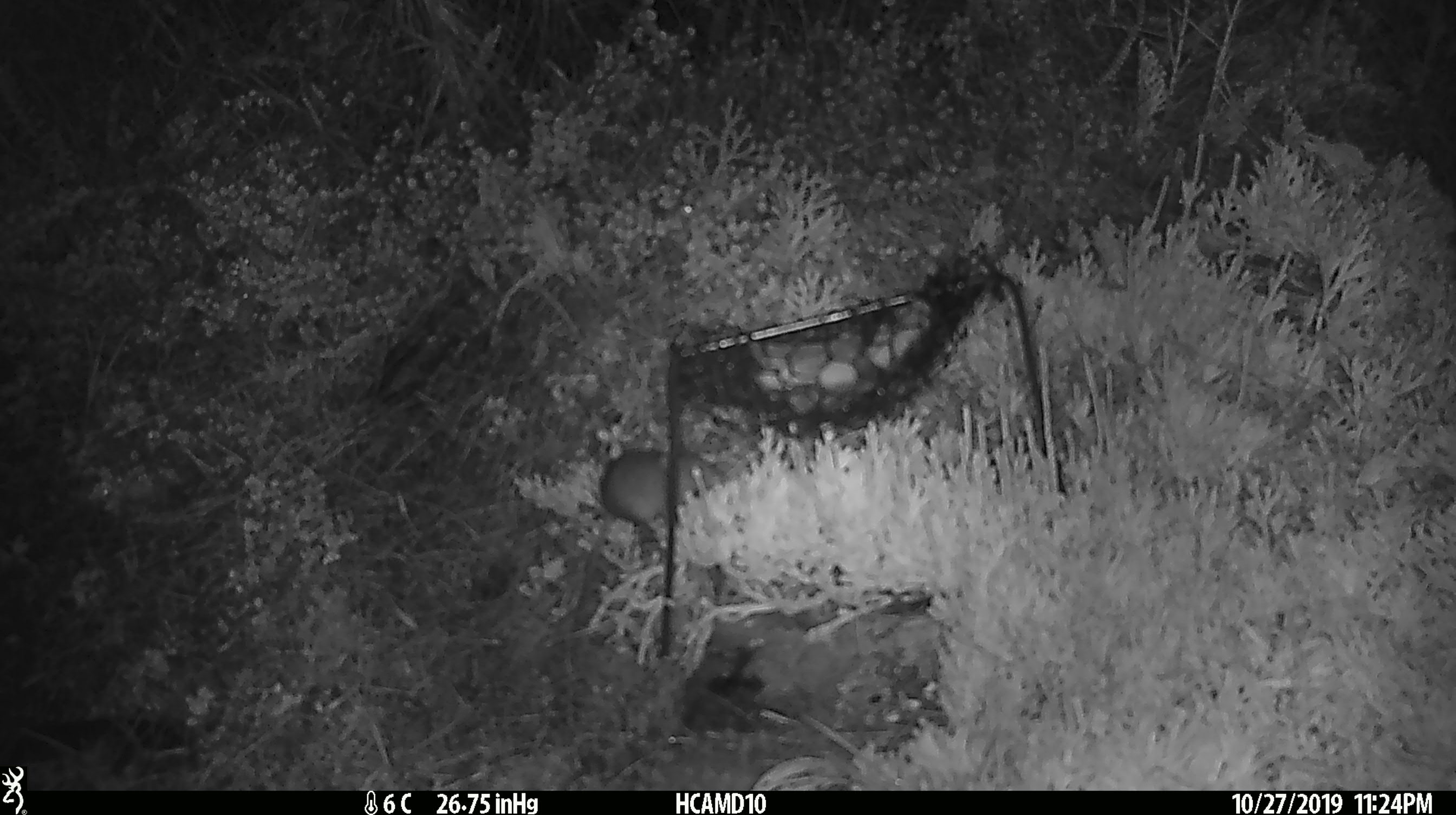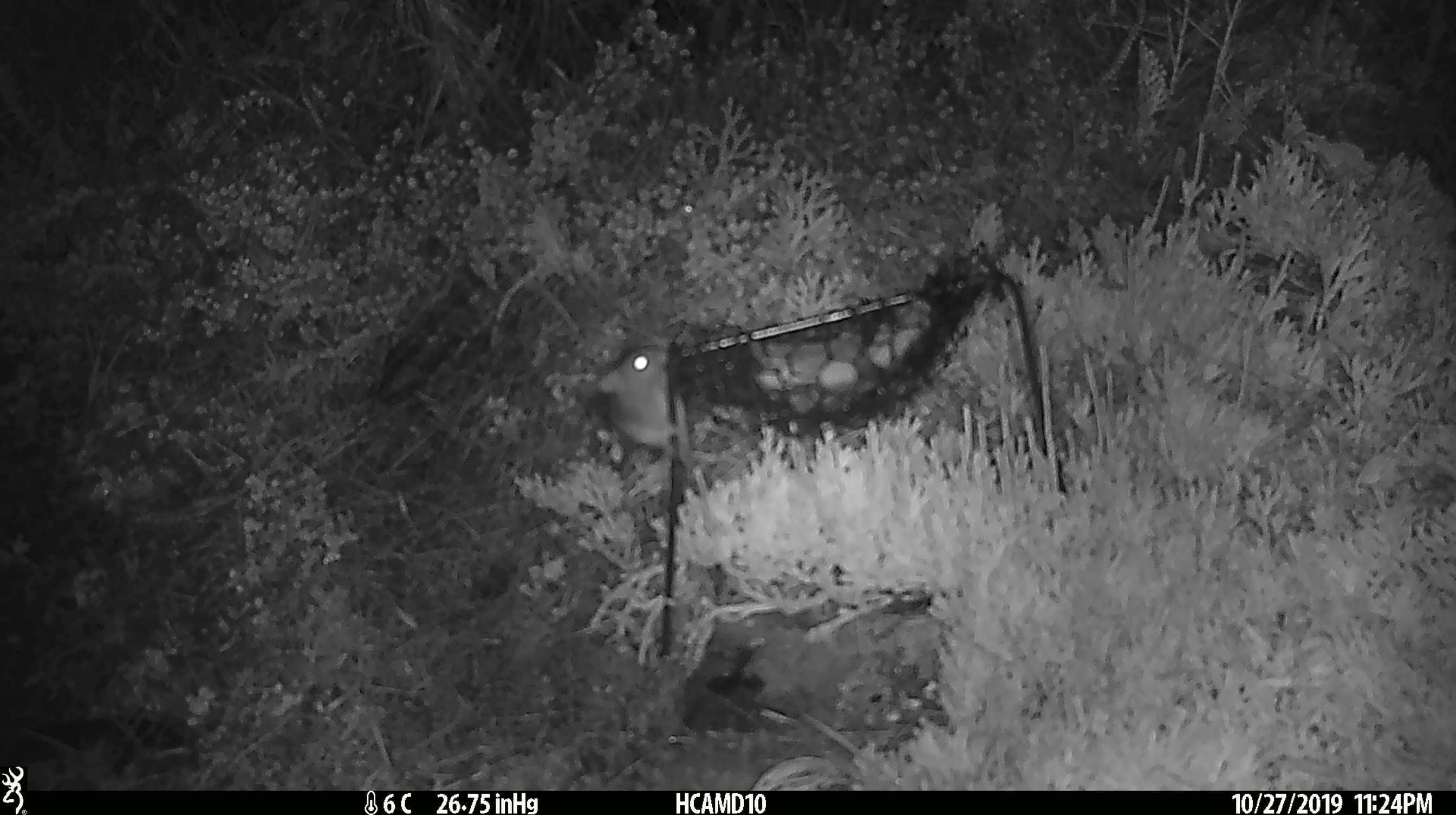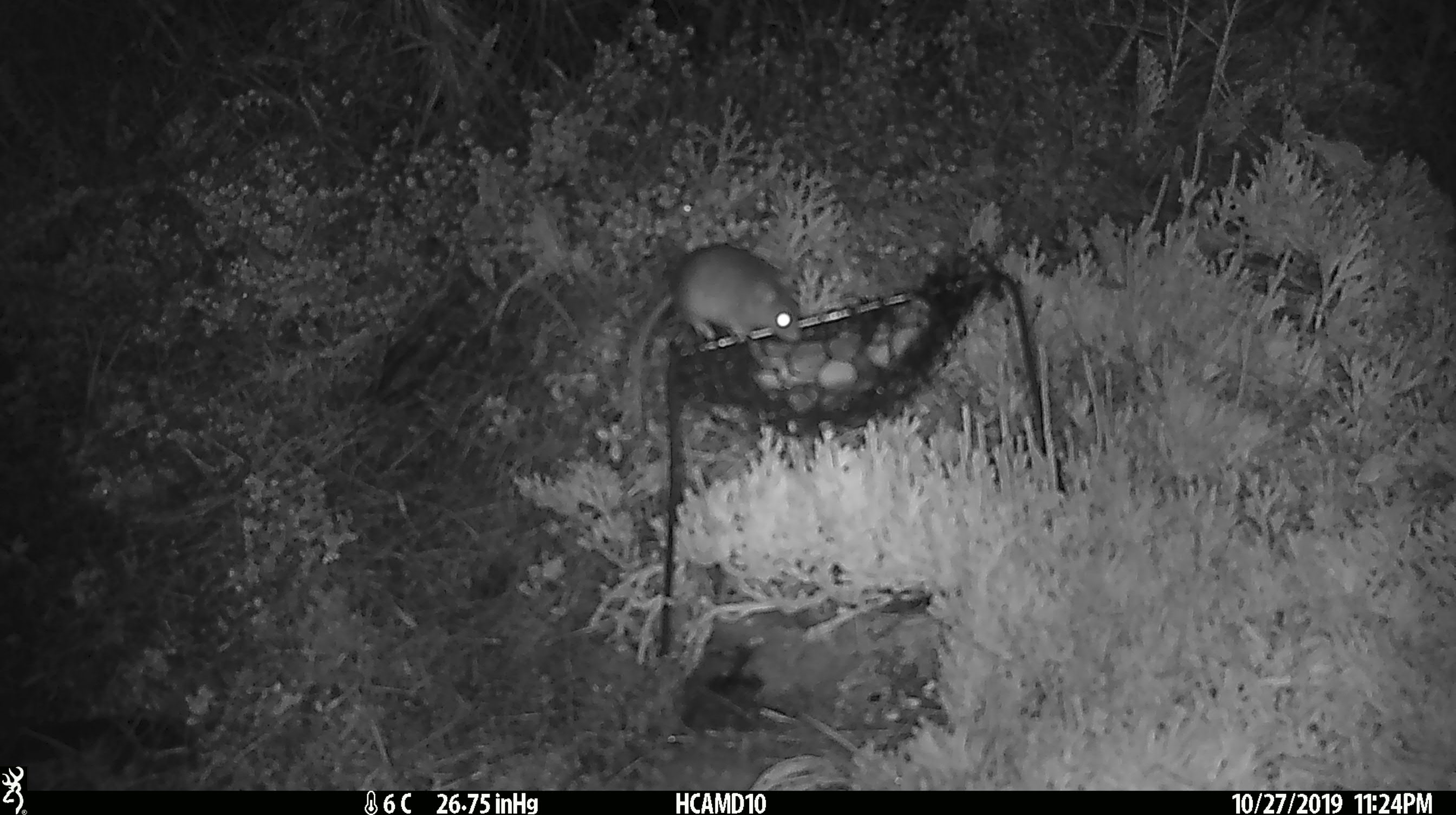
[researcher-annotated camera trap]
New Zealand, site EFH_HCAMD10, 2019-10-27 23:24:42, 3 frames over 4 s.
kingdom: Animalia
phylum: Chordata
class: Mammalia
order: Rodentia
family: Muridae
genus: Mus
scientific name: Mus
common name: mouse